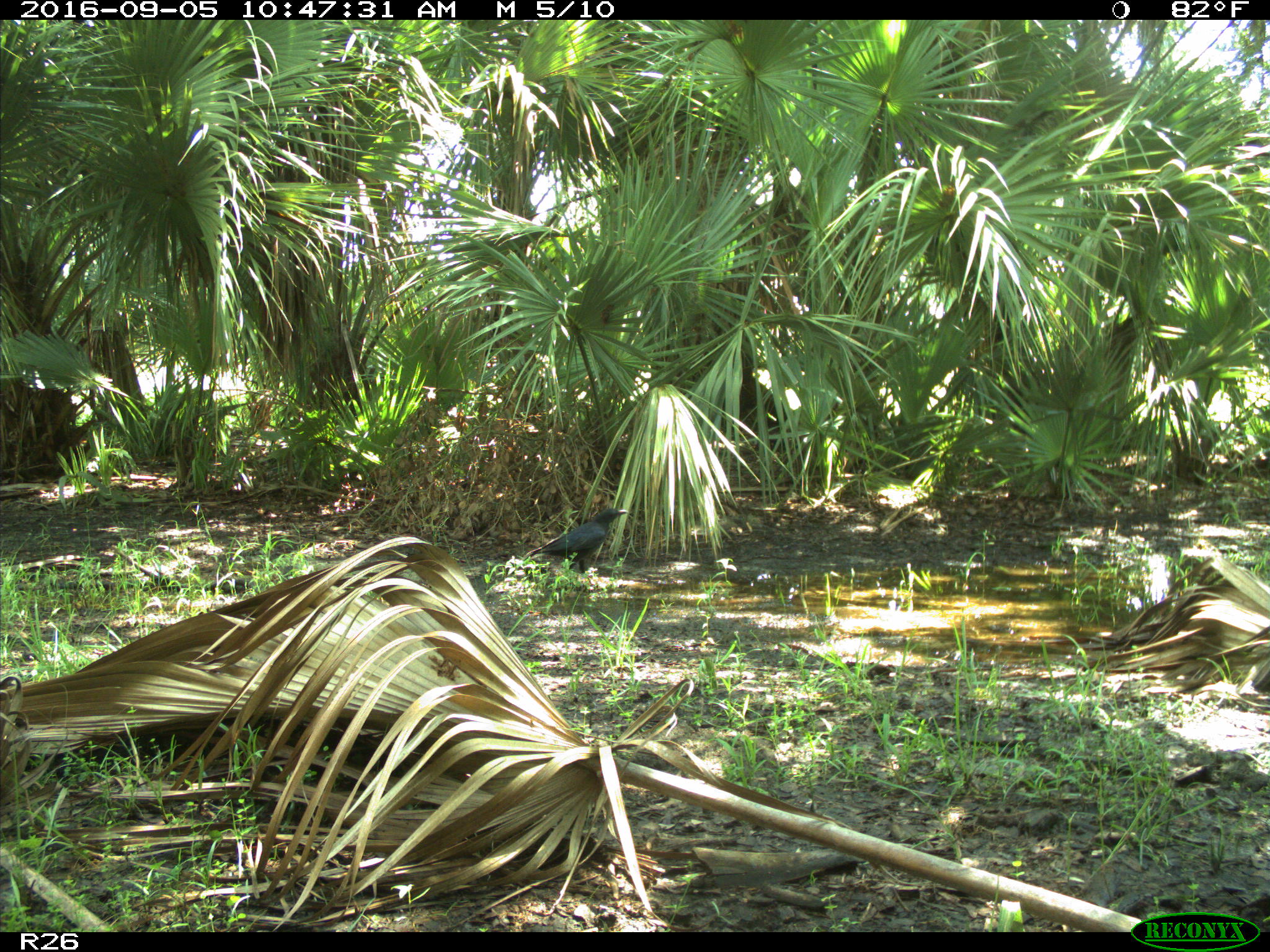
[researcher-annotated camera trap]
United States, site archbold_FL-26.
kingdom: Animalia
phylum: Chordata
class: Aves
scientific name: Aves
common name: birds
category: unidentified bird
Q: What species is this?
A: Unidentified bird (birds) (Aves).